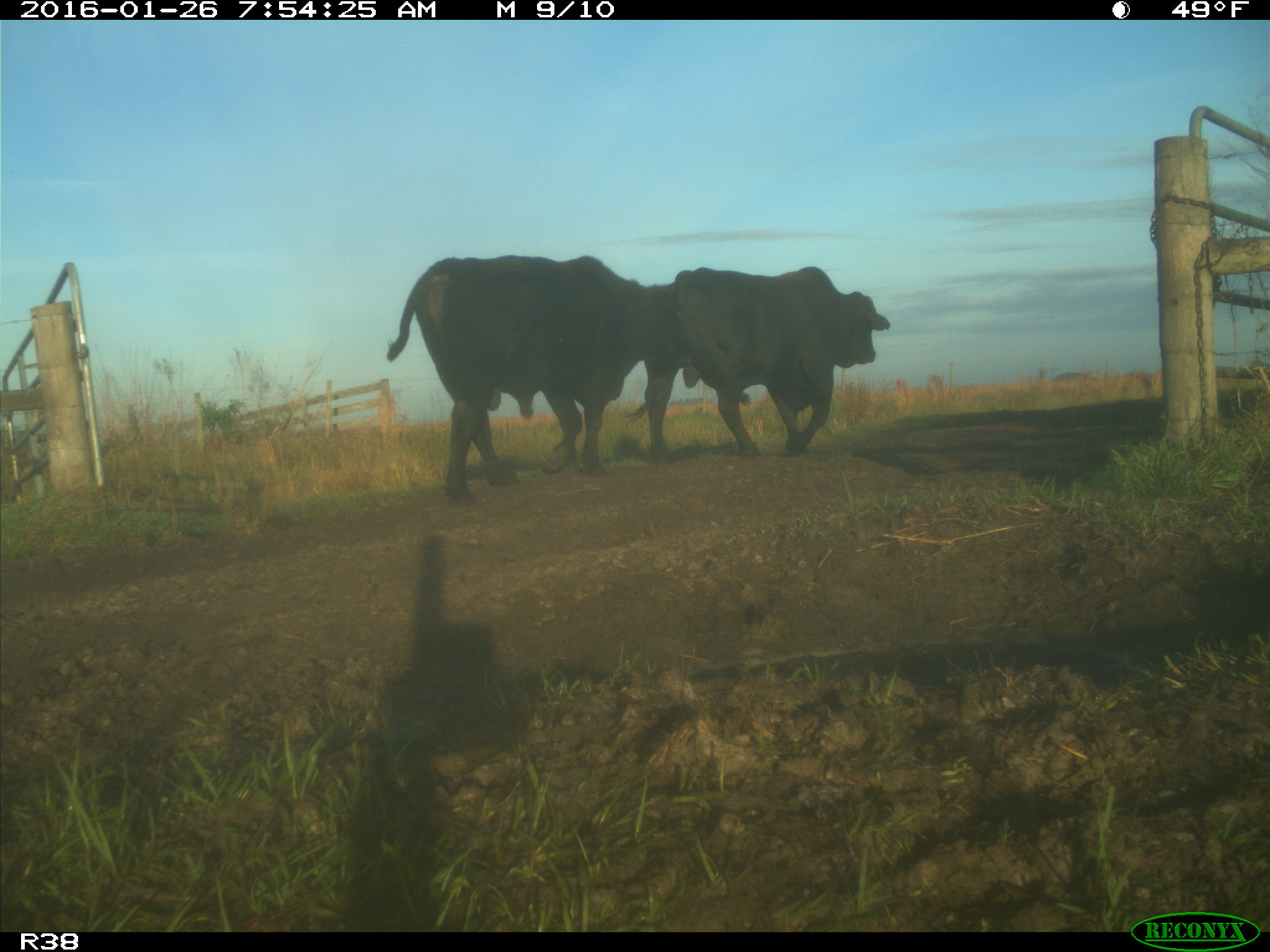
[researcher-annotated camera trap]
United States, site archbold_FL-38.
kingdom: Animalia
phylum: Chordata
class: Mammalia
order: Artiodactyla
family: Bovidae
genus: Bos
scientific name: Bos taurus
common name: domestic cow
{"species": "Bos taurus (domestic cow)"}